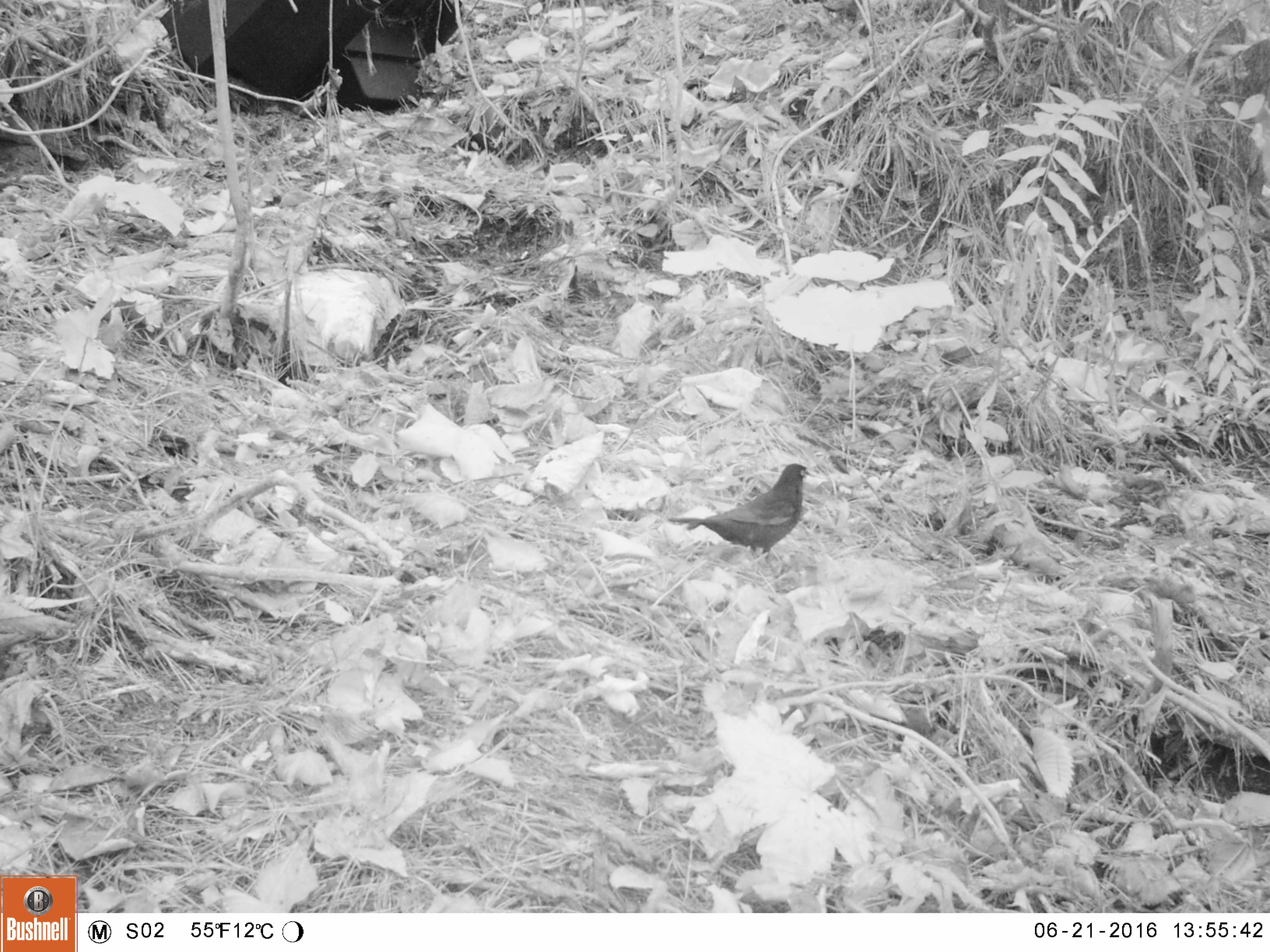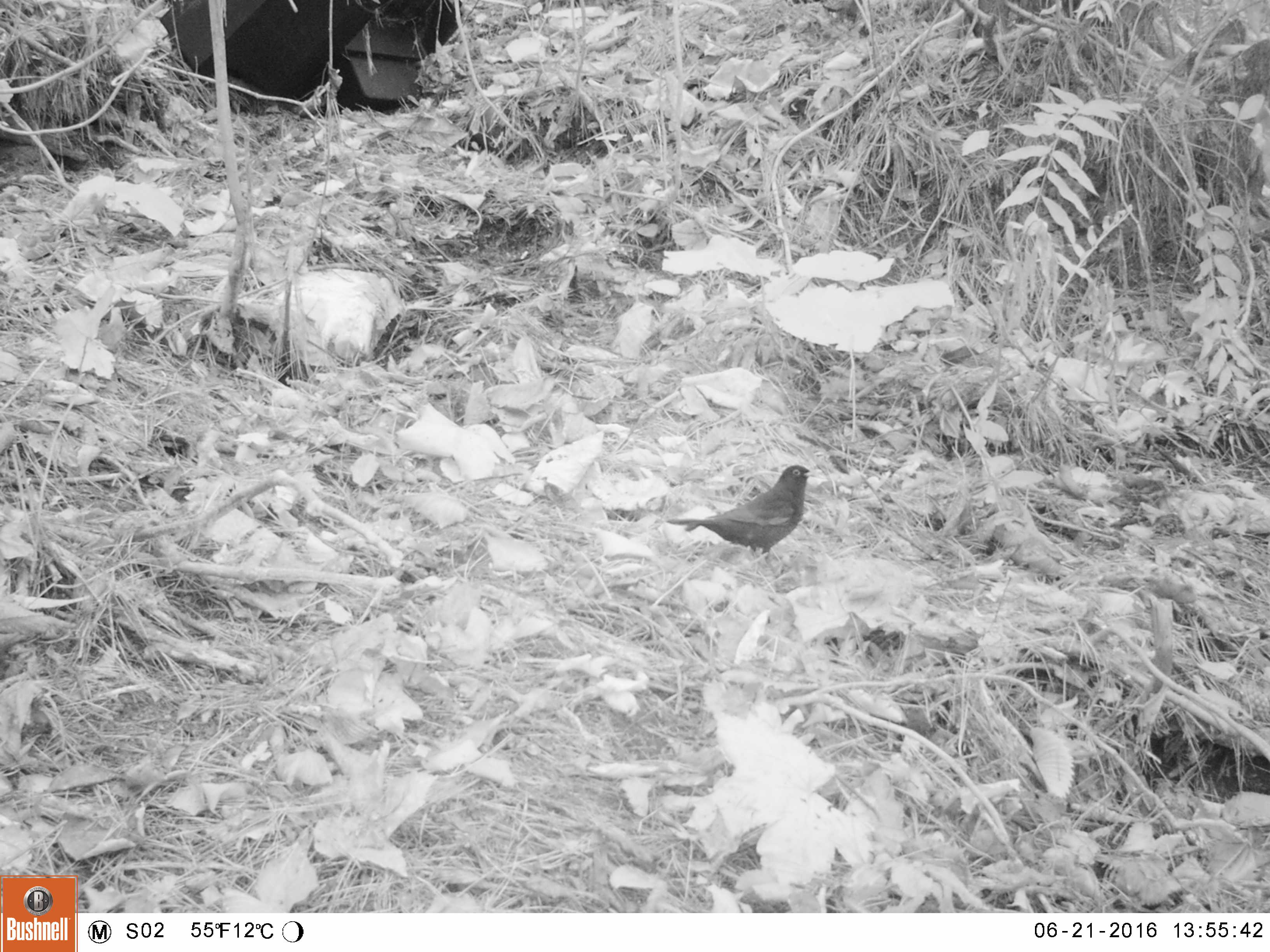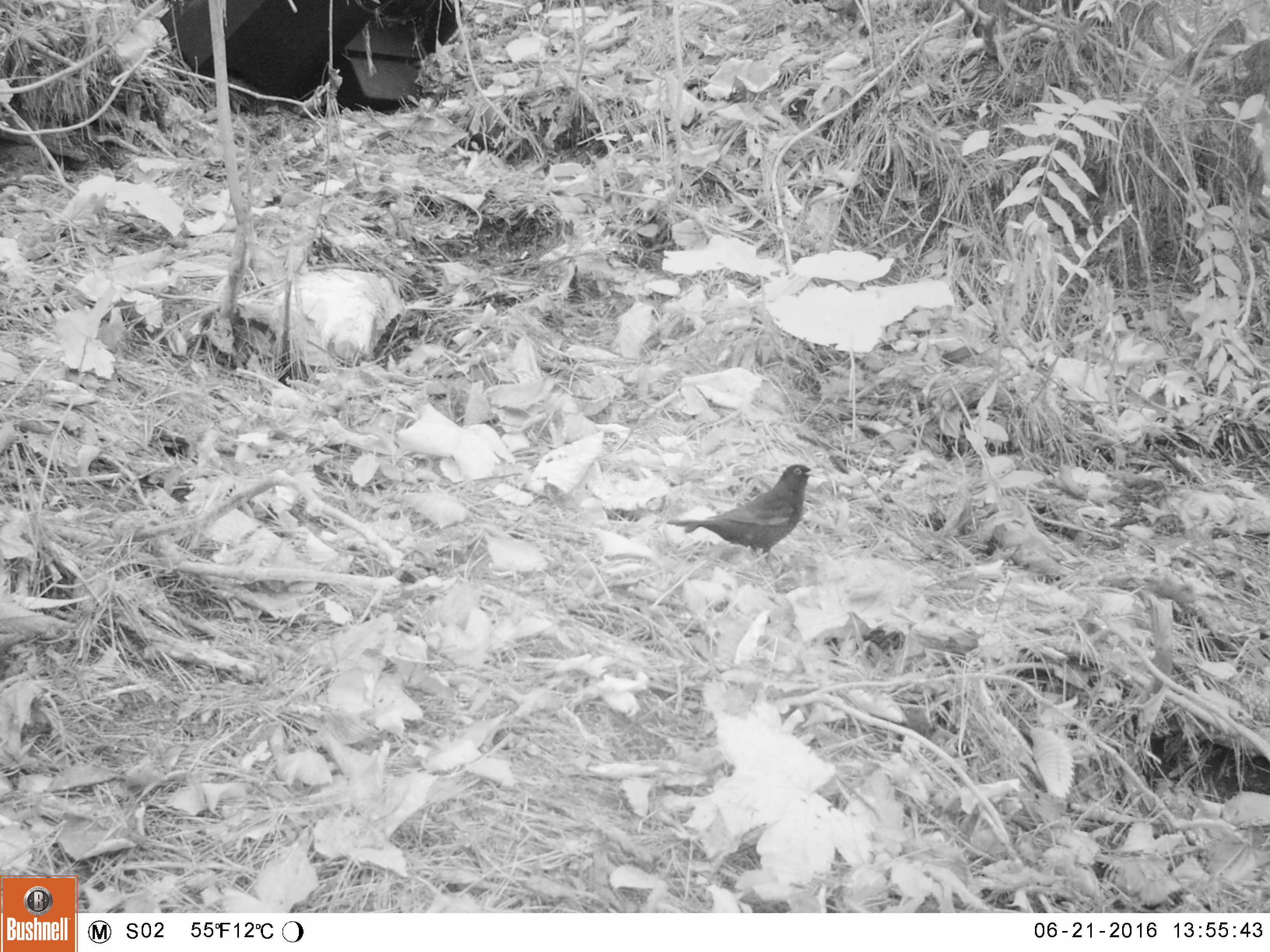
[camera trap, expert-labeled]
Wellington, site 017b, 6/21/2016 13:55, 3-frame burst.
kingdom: Animalia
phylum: Chordata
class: Aves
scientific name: Aves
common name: bird